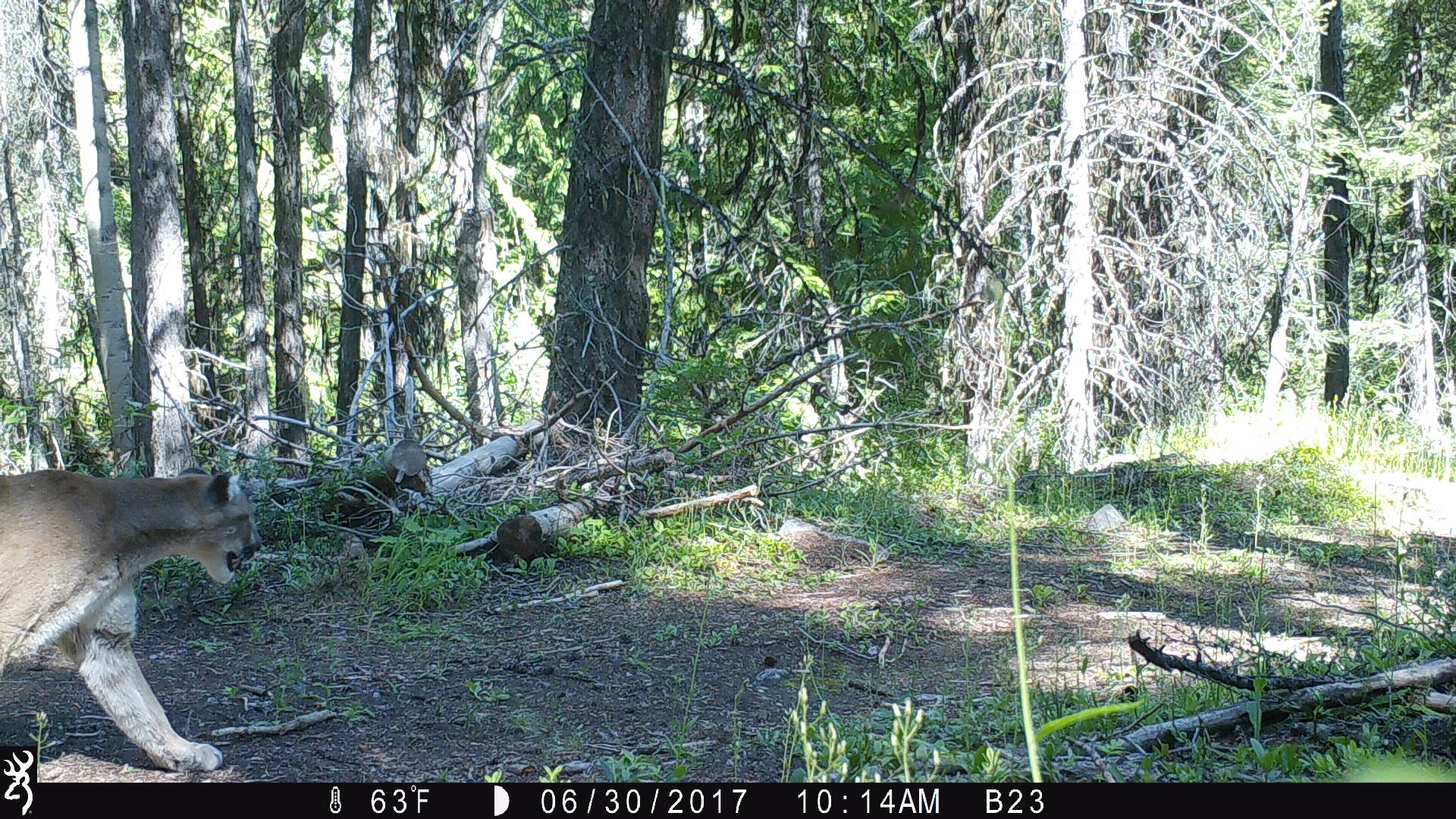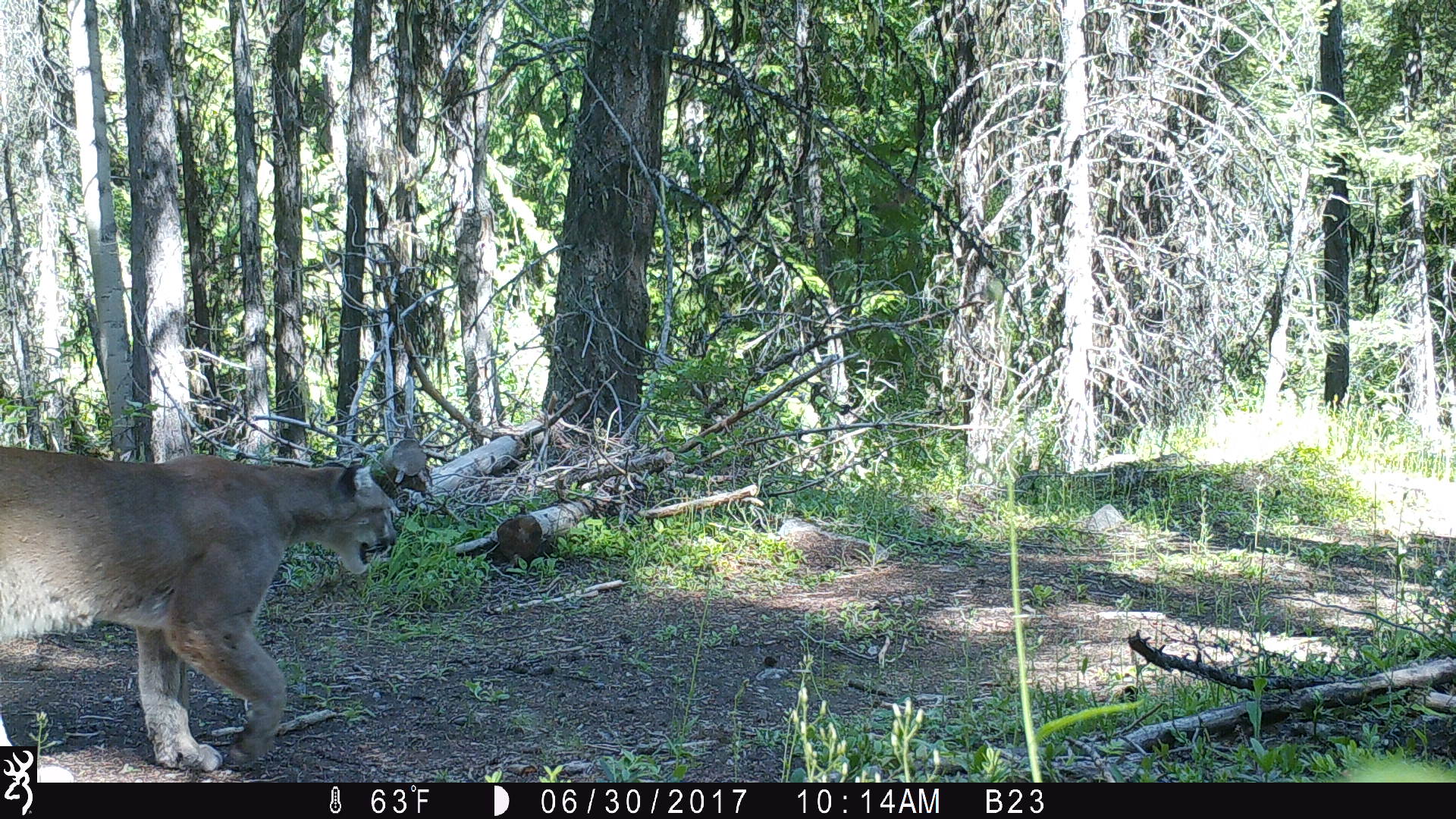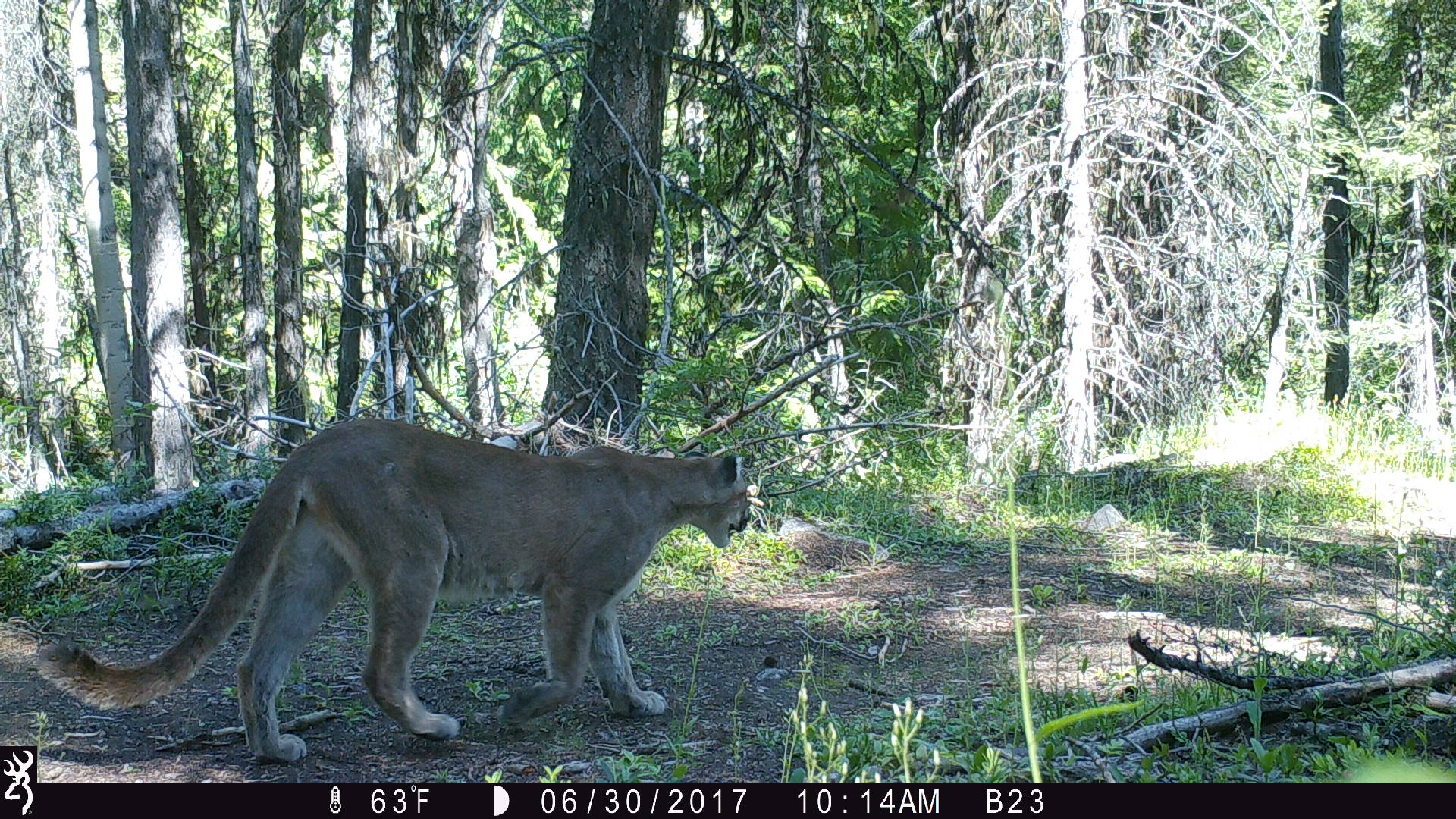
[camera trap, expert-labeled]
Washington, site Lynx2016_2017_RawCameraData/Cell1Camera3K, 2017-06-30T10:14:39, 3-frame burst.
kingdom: Animalia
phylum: Chordata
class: Mammalia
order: Carnivora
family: Felidae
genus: Puma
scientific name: Puma concolor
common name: mountain lion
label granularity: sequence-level